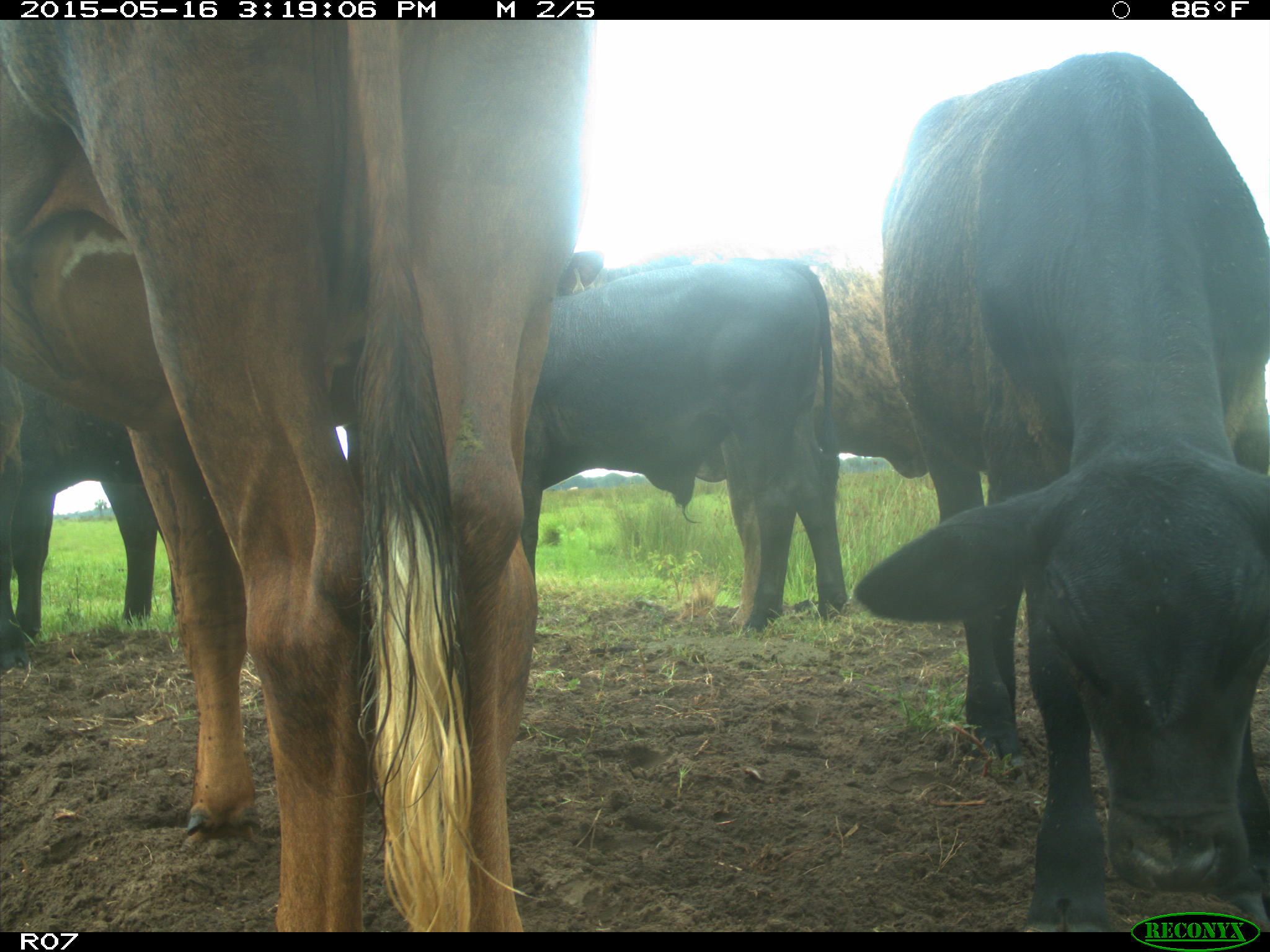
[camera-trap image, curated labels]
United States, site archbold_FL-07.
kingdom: Animalia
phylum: Chordata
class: Mammalia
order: Artiodactyla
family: Bovidae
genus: Bos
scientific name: Bos taurus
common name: domestic cow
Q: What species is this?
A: Bos taurus (domestic cow).